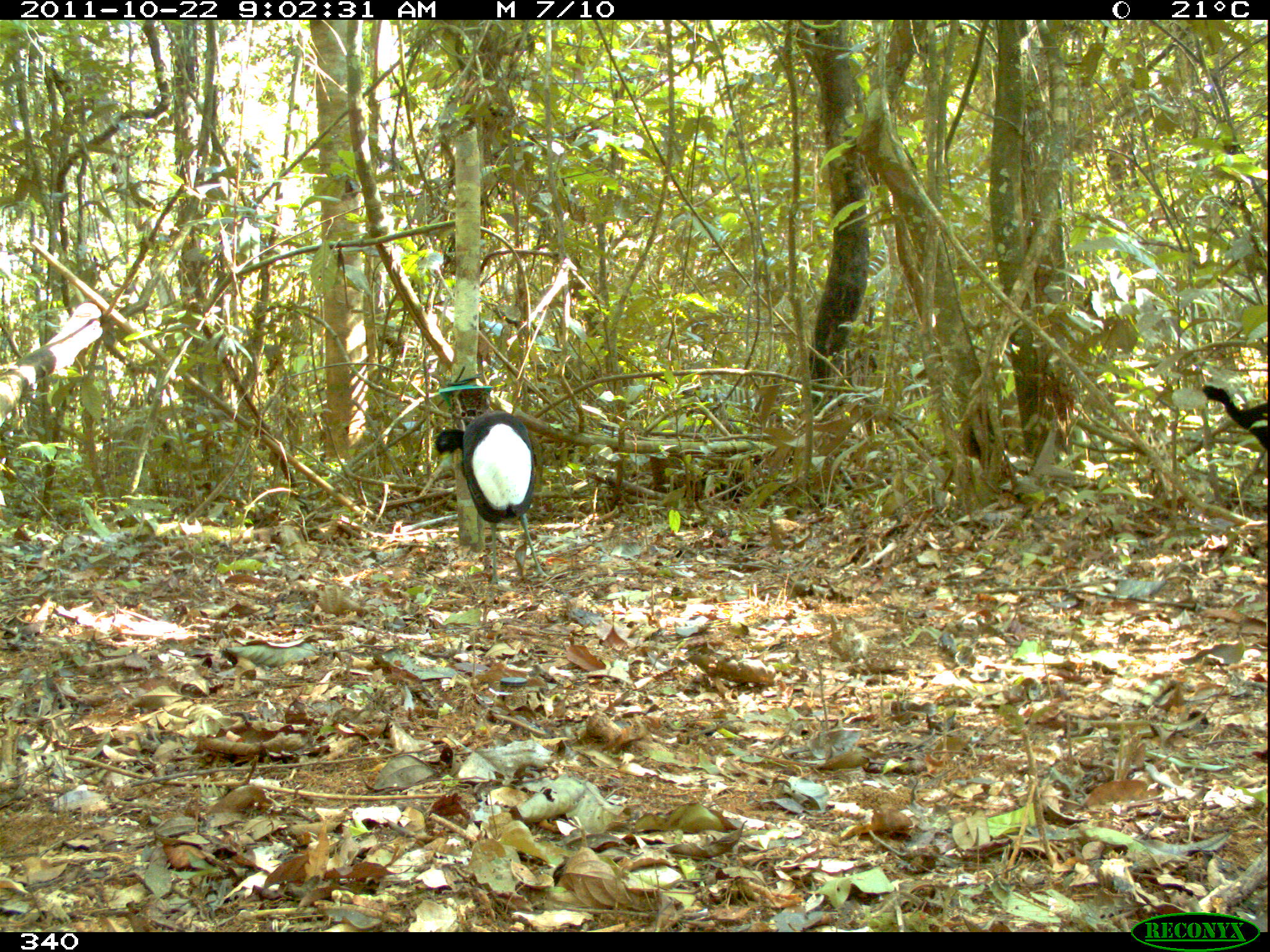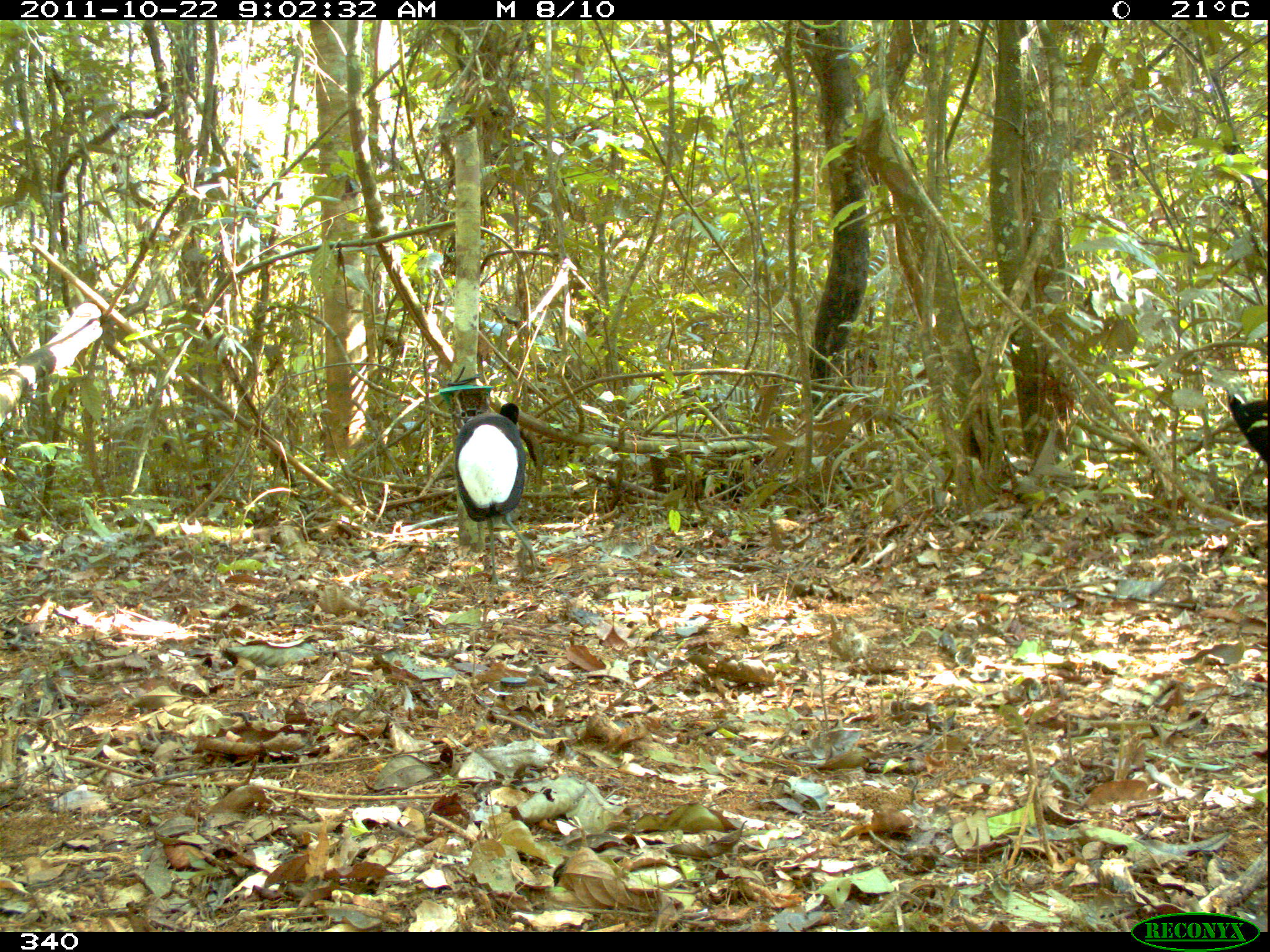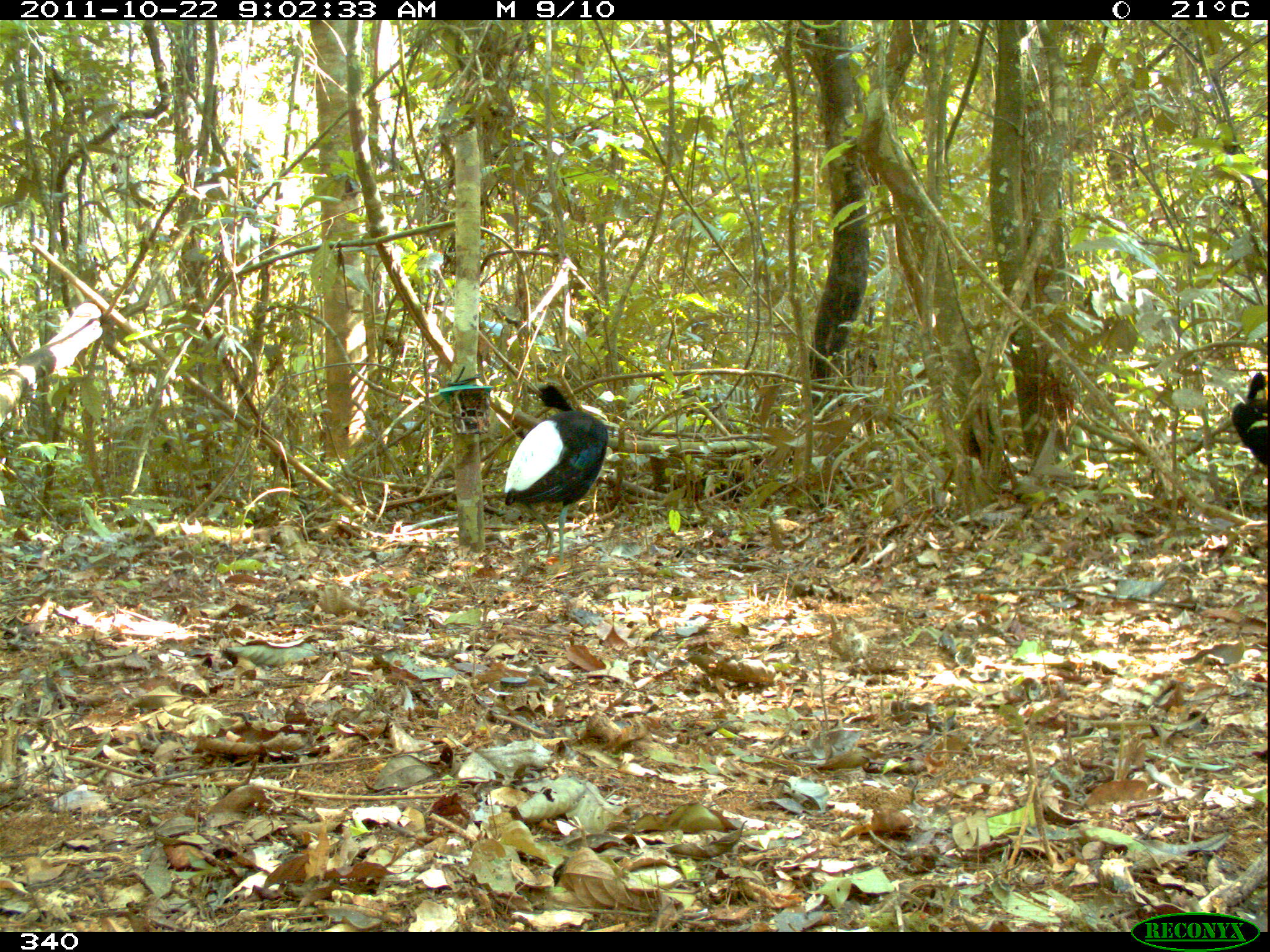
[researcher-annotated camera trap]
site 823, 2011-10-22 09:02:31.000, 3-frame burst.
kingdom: Animalia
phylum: Chordata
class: Aves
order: Gruiformes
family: Psophiidae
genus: Psophia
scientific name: Psophia leucoptera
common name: pale-winged trumpeter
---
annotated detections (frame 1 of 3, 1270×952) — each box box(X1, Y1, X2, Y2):
psophia leucoptera: box(430, 411, 549, 584); box(1199, 383, 1270, 485)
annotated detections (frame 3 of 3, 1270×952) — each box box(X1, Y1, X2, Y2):
psophia leucoptera: box(503, 381, 608, 574); box(1232, 371, 1270, 465)